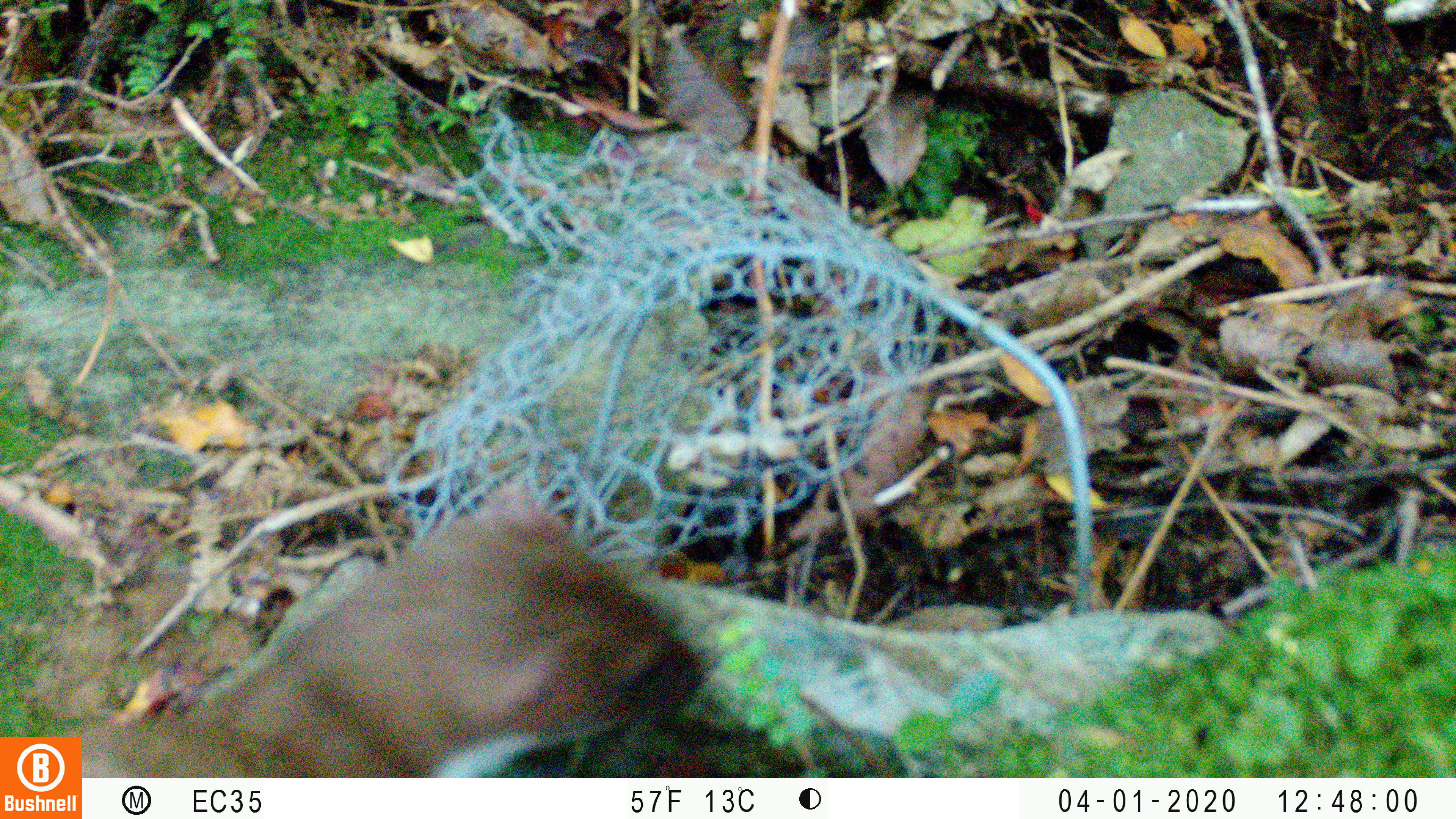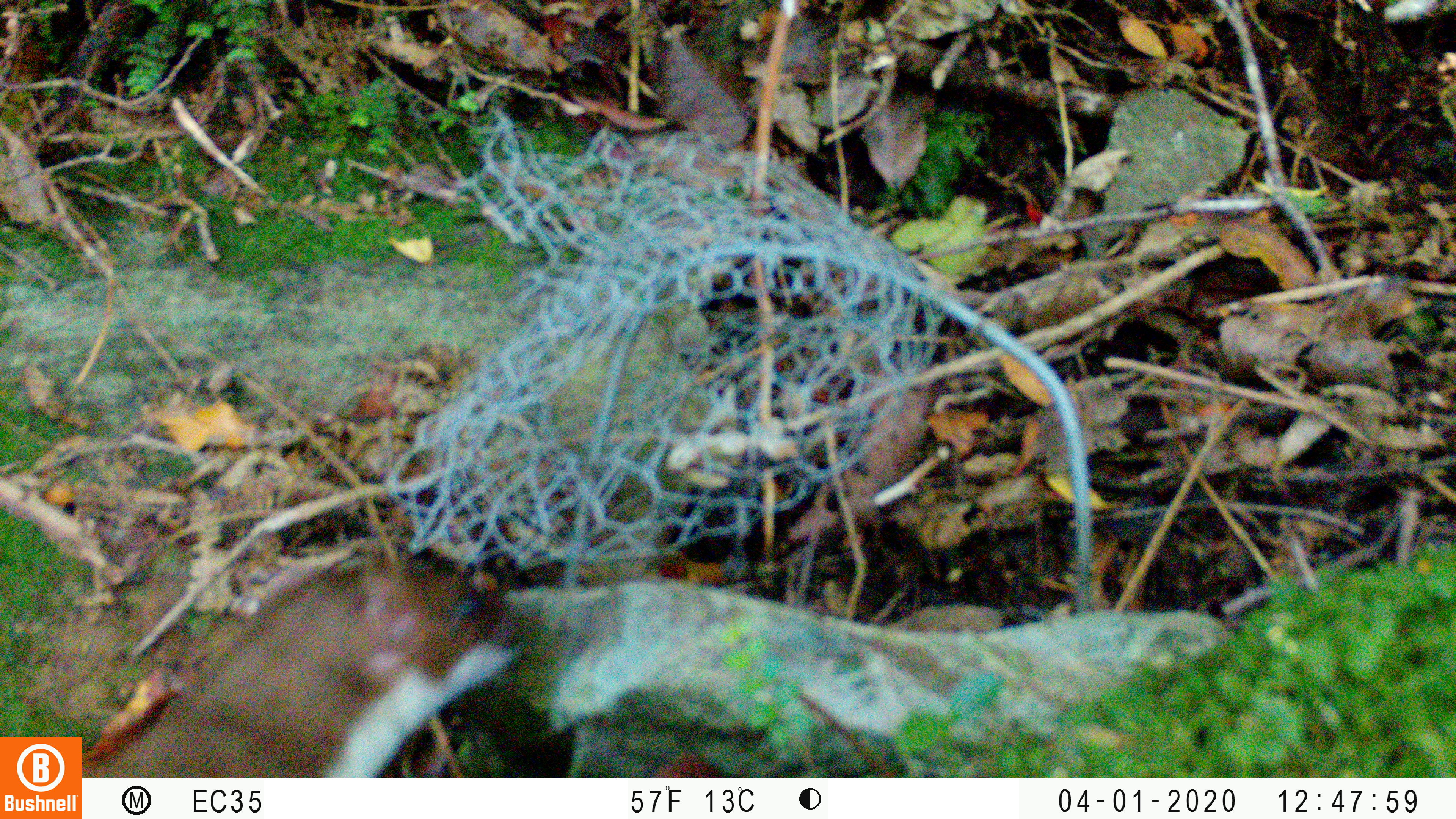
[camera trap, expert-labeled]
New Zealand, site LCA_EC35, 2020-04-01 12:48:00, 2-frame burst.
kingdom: Animalia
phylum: Chordata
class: Mammalia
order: Carnivora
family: Mustelidae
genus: Mustela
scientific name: Mustela erminea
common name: stoat